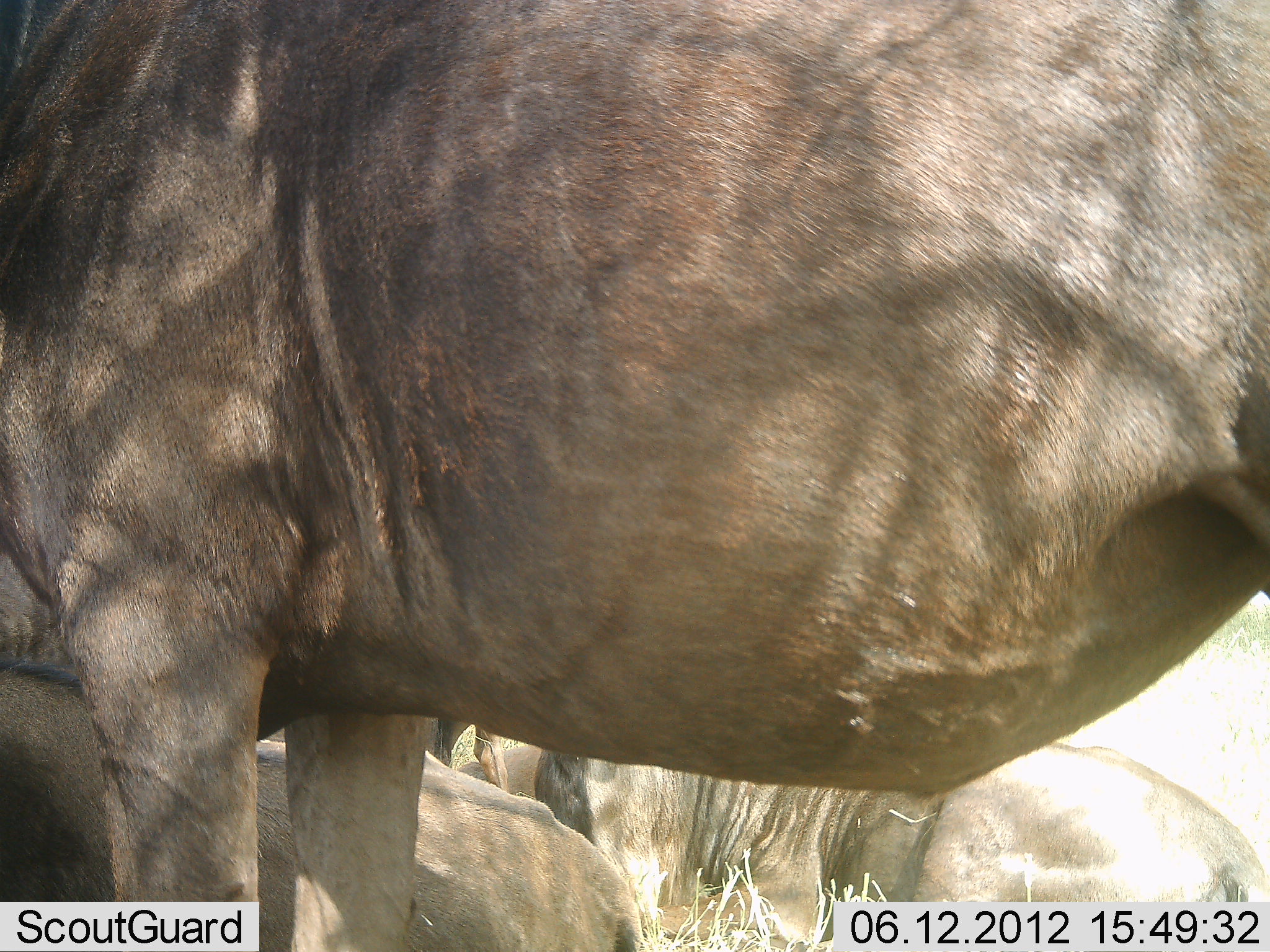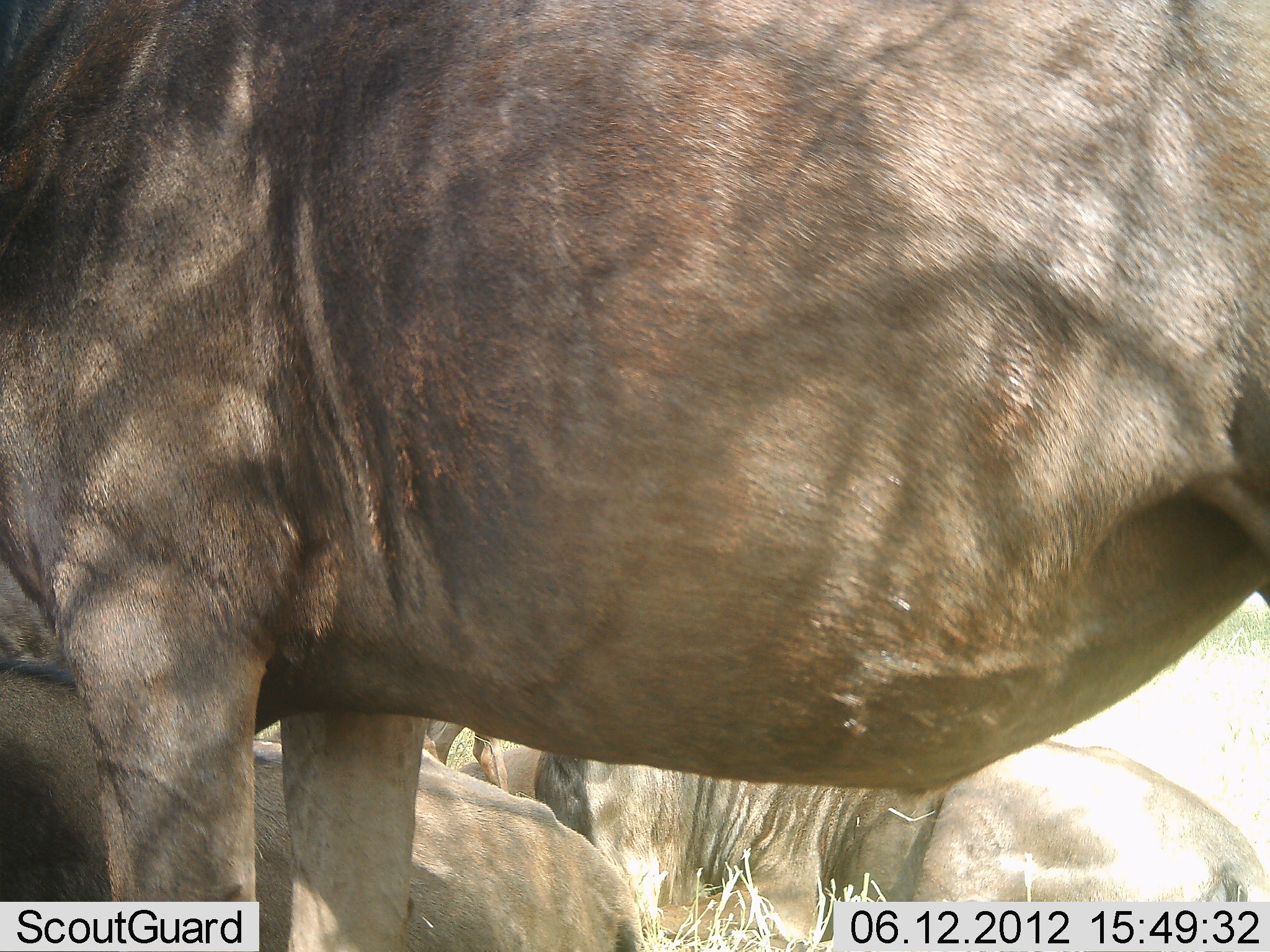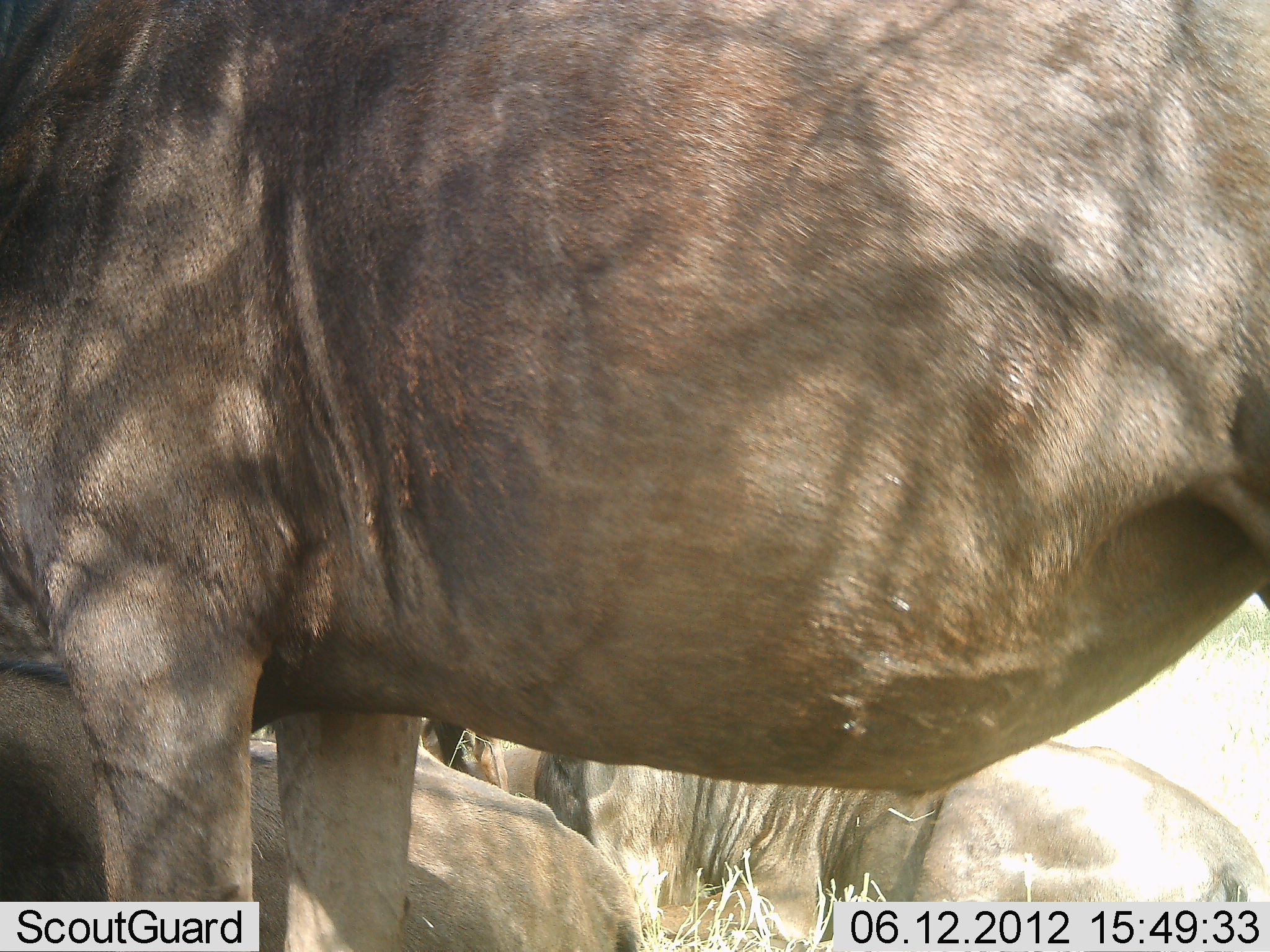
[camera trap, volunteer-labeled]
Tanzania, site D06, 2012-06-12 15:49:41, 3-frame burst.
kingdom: Animalia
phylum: Chordata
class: Mammalia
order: Artiodactyla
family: Bovidae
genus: Connochaetes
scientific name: Connochaetes taurinus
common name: blue wildebeest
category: wildebeest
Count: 3.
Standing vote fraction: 90%.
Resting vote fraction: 100%.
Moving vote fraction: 0%.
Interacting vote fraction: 0%.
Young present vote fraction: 0%.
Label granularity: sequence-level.